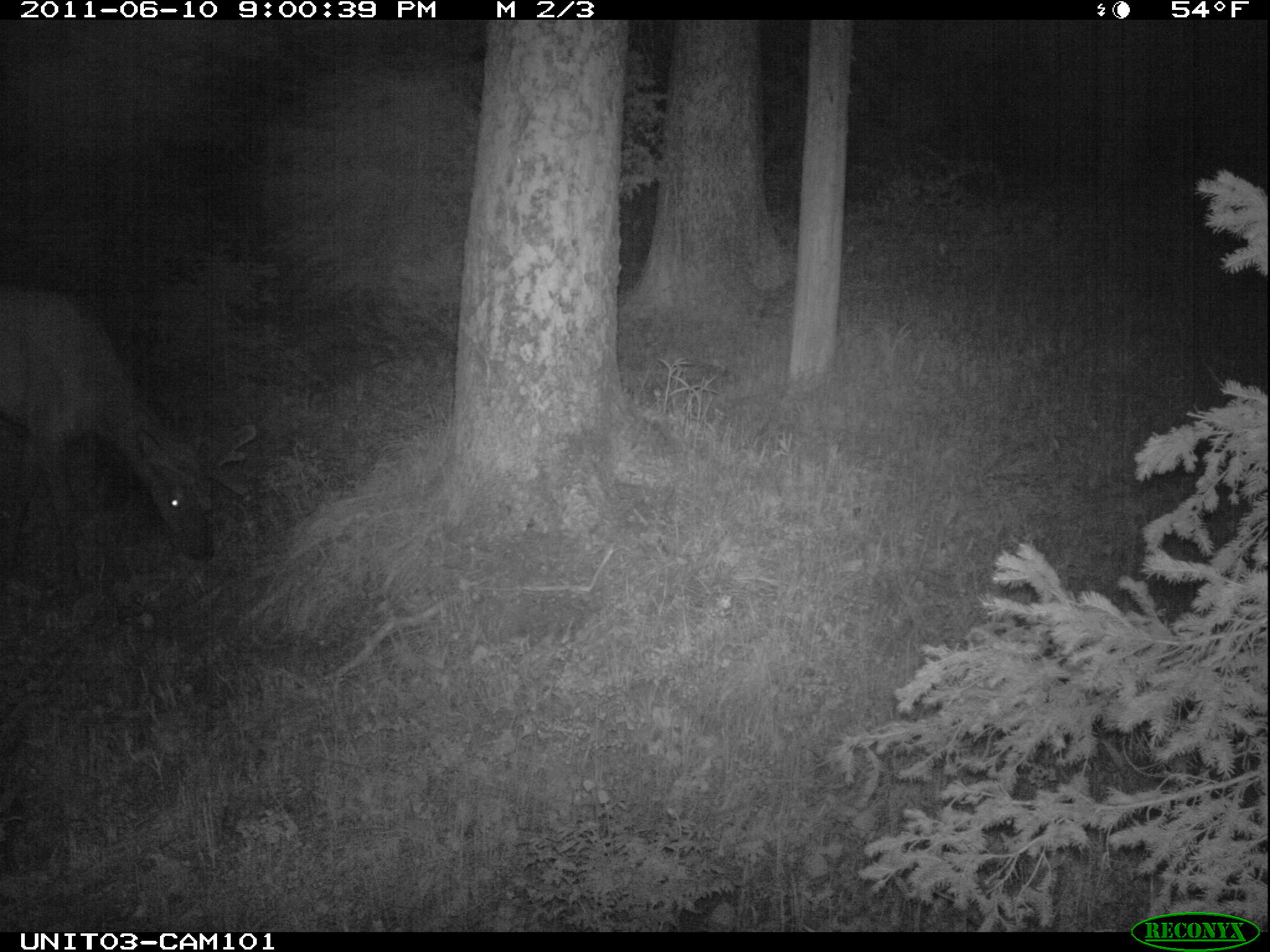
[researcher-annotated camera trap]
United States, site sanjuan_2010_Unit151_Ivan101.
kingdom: Animalia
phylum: Chordata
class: Mammalia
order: Artiodactyla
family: Cervidae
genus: Cervus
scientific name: Cervus elaphus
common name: red deer